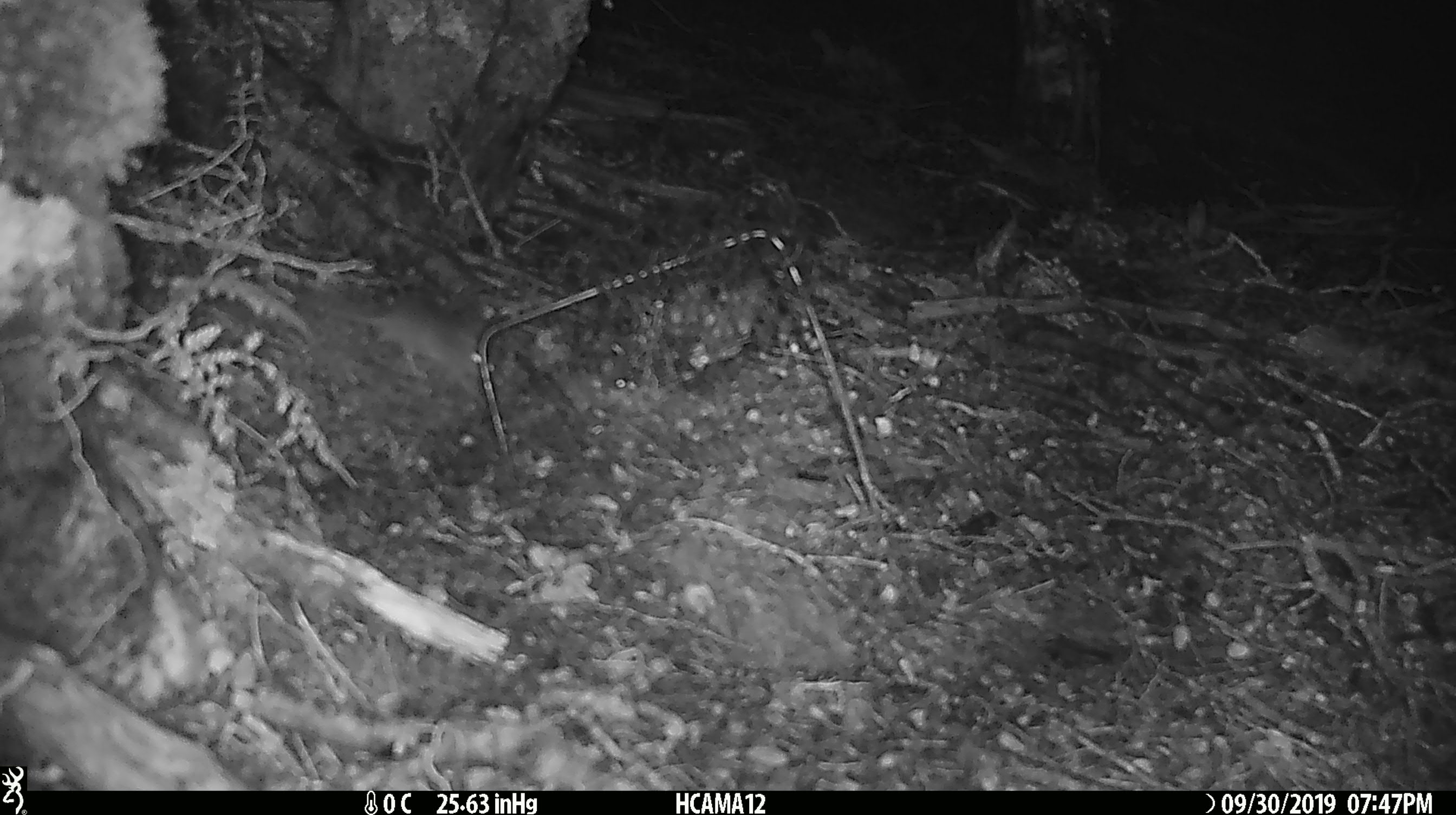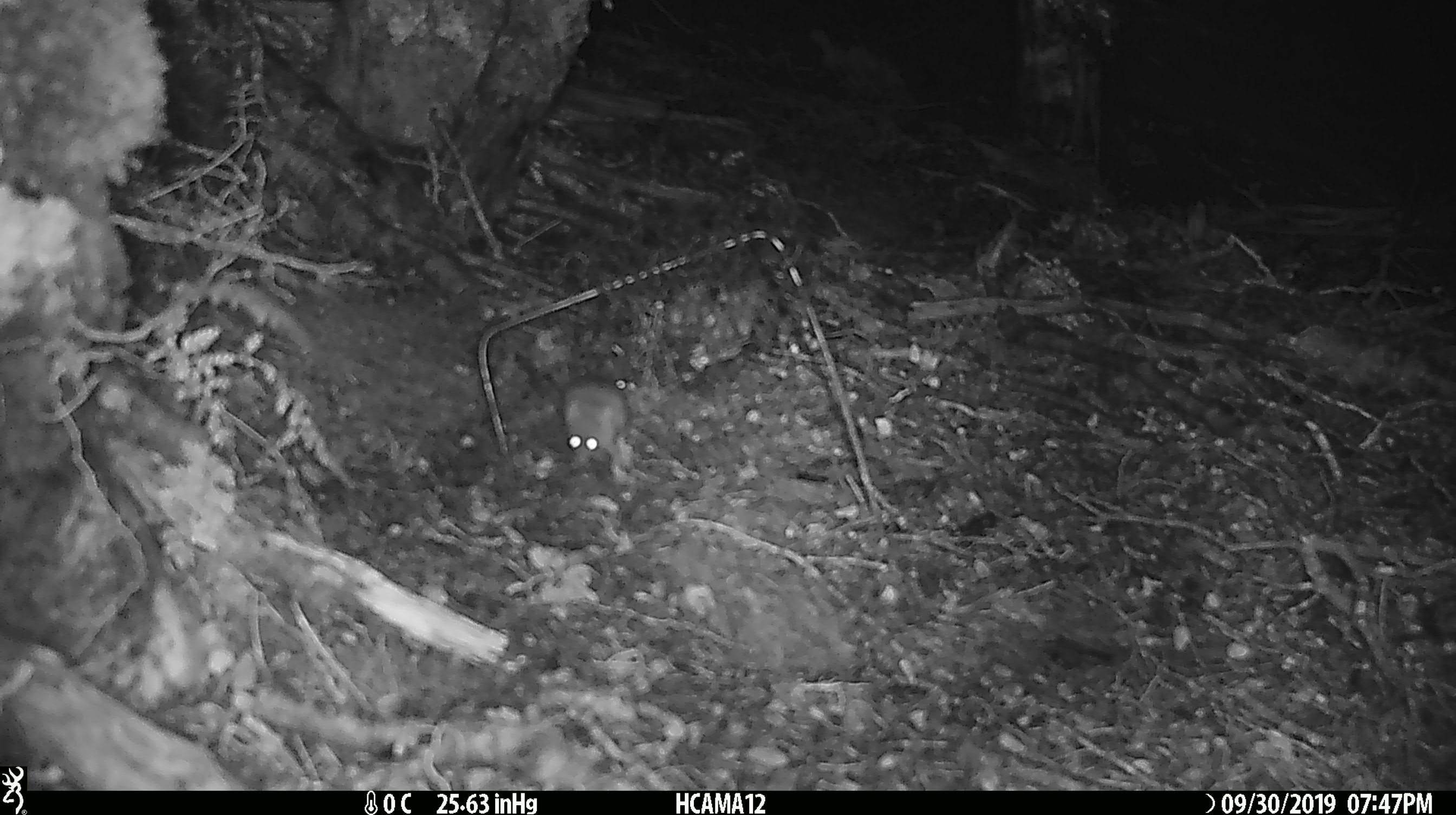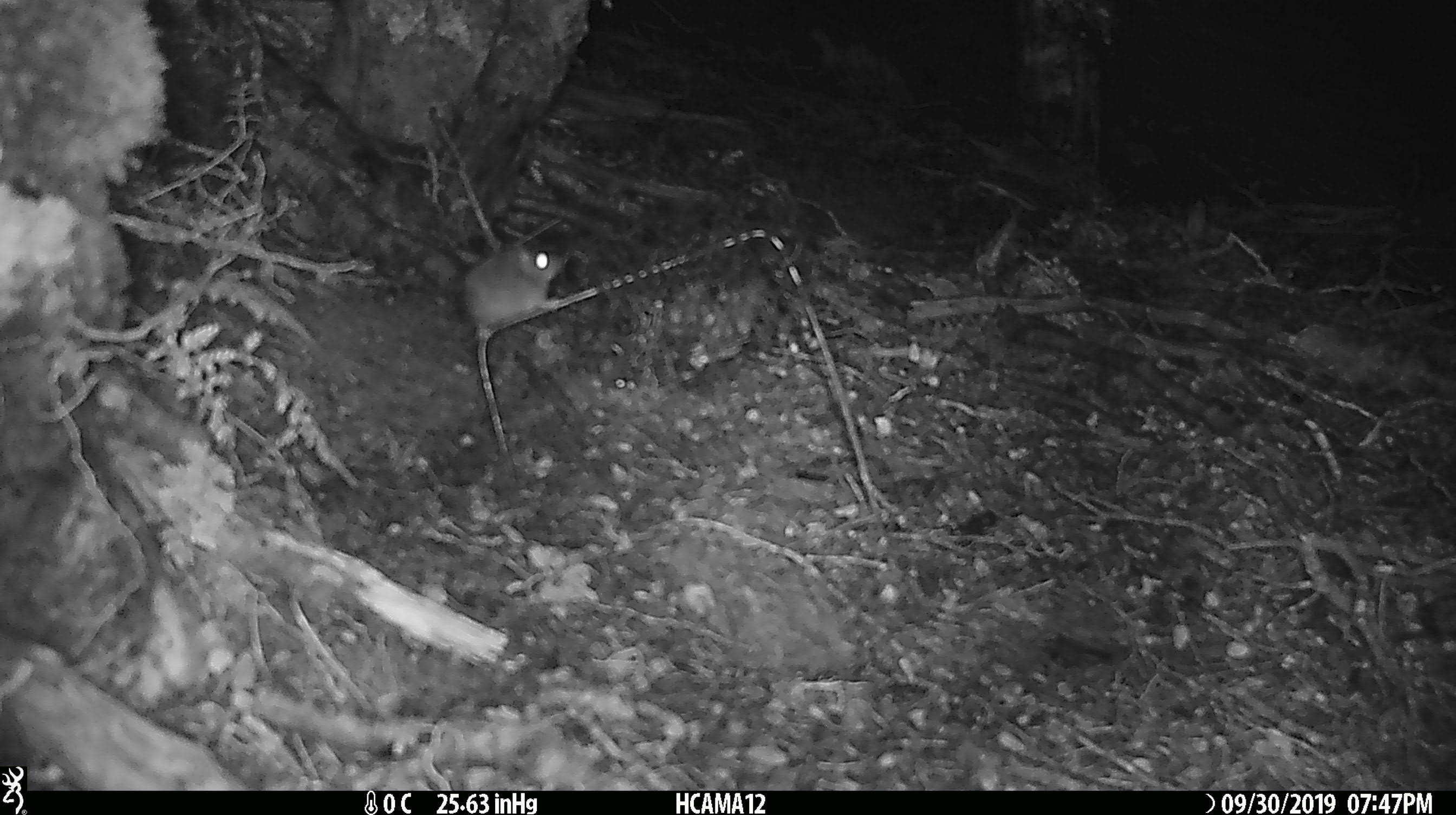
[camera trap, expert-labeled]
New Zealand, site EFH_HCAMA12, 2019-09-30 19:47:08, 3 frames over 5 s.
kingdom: Animalia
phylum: Chordata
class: Mammalia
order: Rodentia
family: Muridae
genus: Mus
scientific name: Mus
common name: mouse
Mouse (Mus).